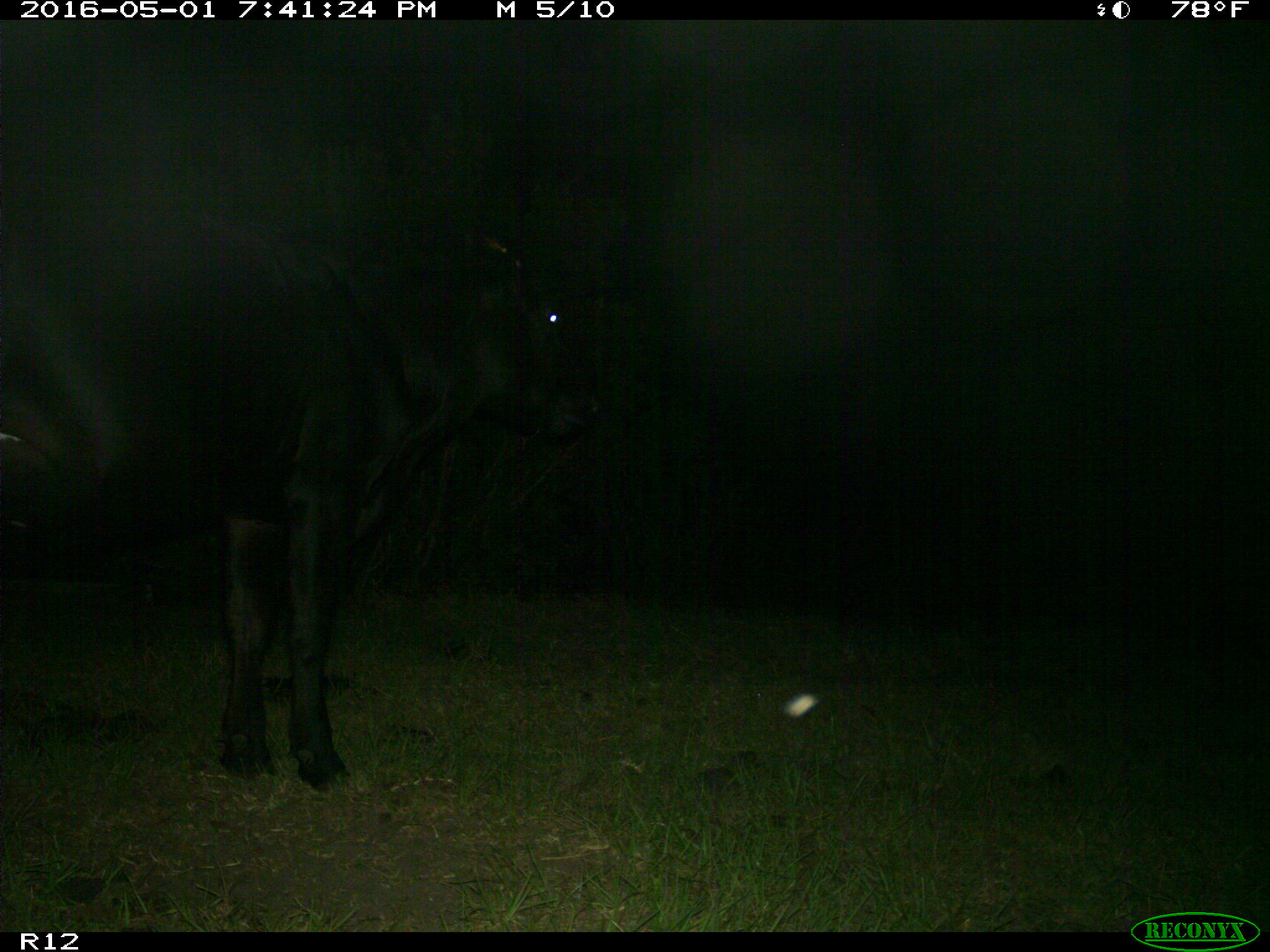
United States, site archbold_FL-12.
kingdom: Animalia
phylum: Chordata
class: Mammalia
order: Artiodactyla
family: Bovidae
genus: Bos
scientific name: Bos taurus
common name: domestic cow